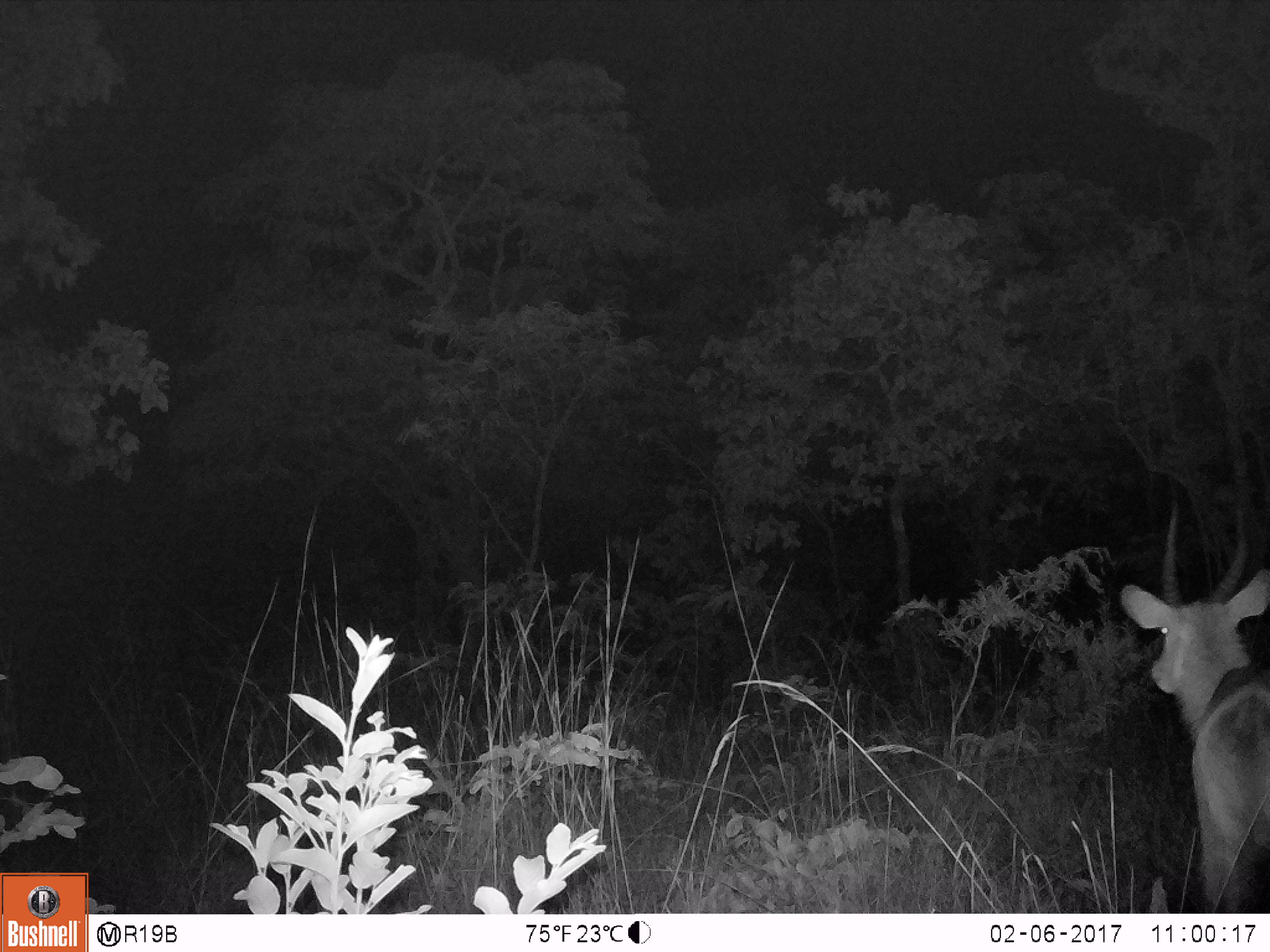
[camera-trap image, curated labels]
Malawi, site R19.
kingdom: Animalia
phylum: Chordata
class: Mammalia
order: Artiodactyla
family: Bovidae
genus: Kobus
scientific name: Kobus ellipsiprymnus ellipsiprymnus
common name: common waterbuck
Common waterbuck (Kobus ellipsiprymnus ellipsiprymnus), count 1.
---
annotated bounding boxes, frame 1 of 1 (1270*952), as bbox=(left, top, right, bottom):
common waterbuck: bbox=(1111, 497, 1270, 908)